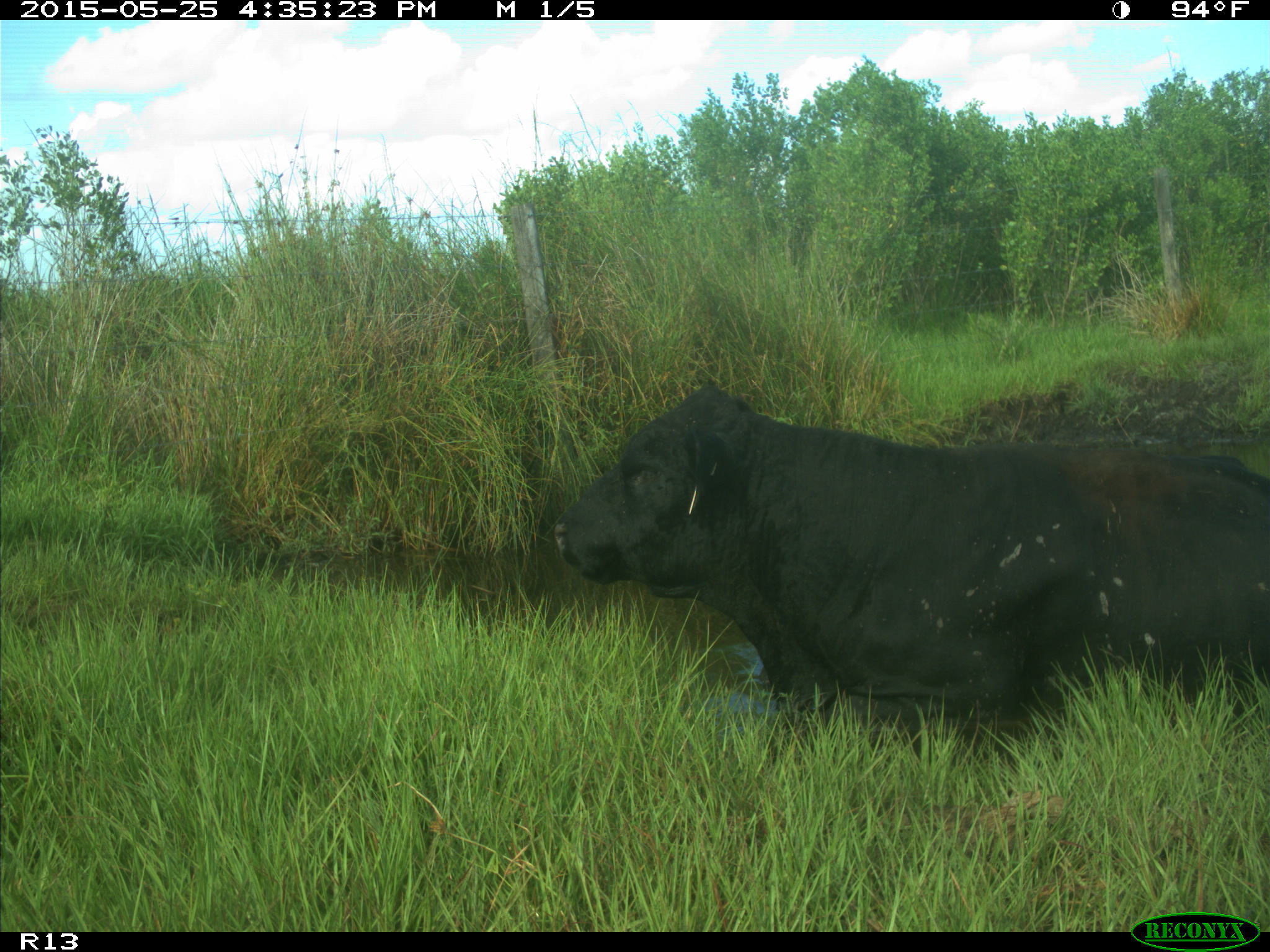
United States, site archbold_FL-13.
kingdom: Animalia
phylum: Chordata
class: Mammalia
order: Artiodactyla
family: Bovidae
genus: Bos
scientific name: Bos taurus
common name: domestic cow